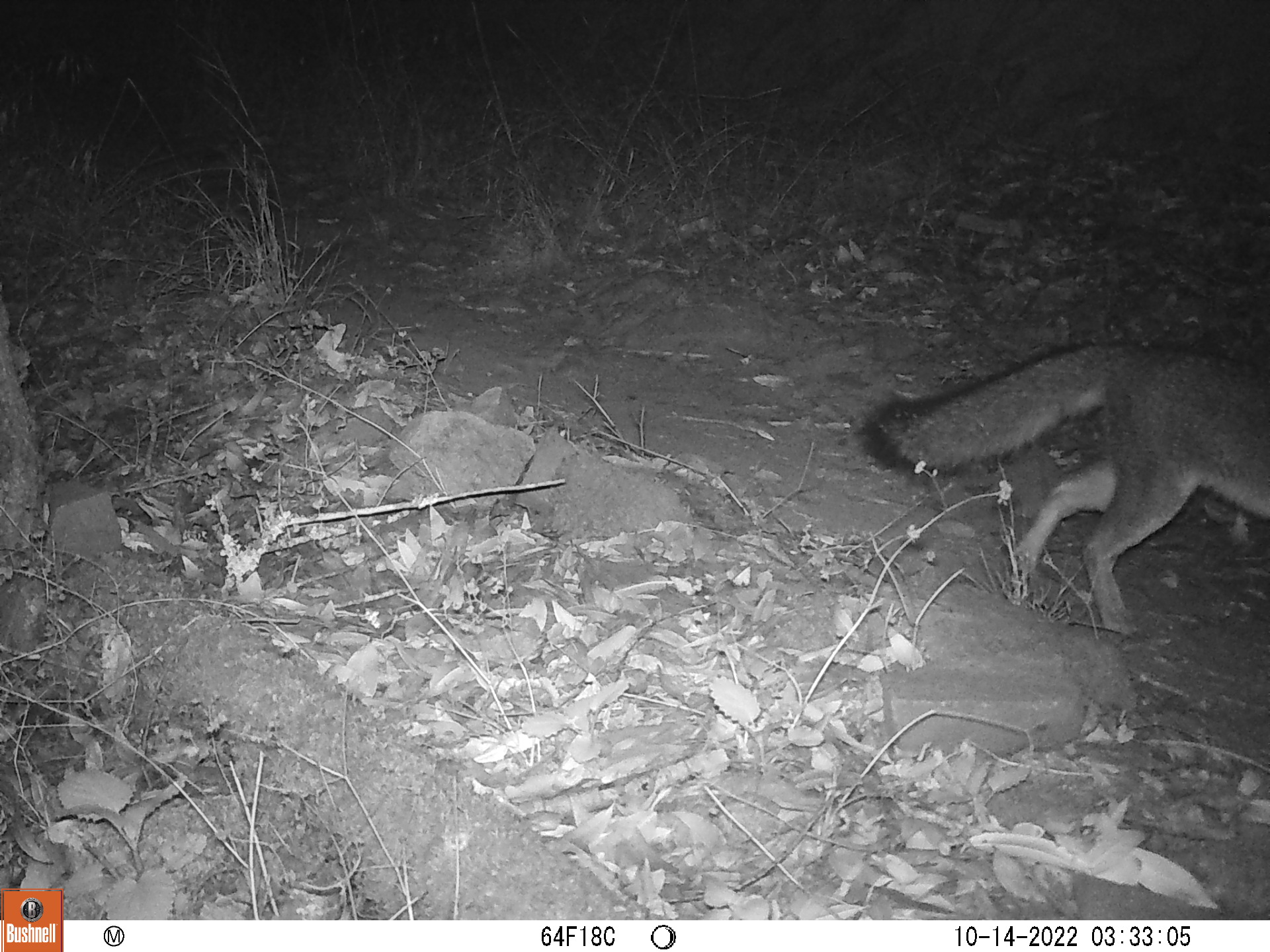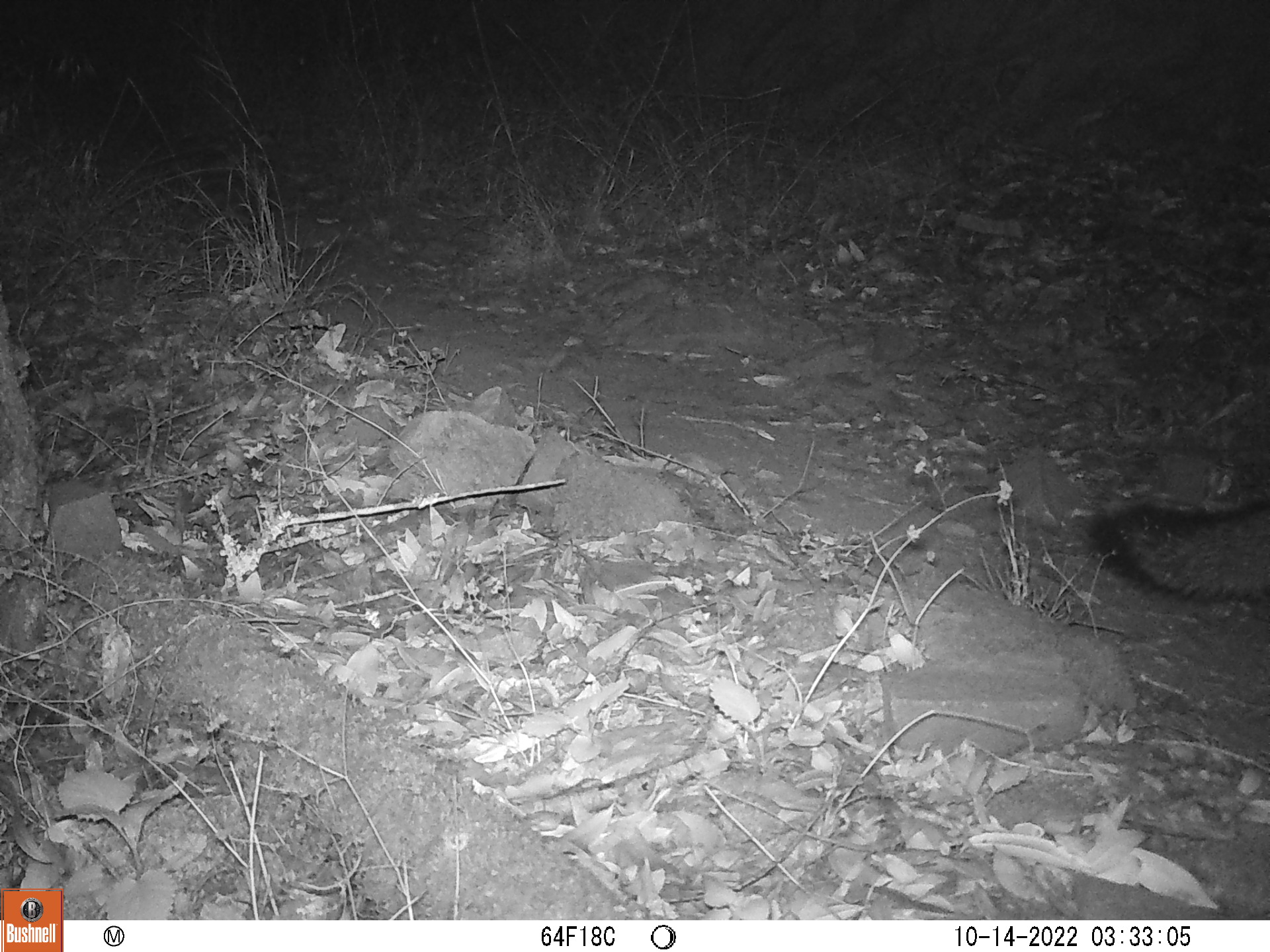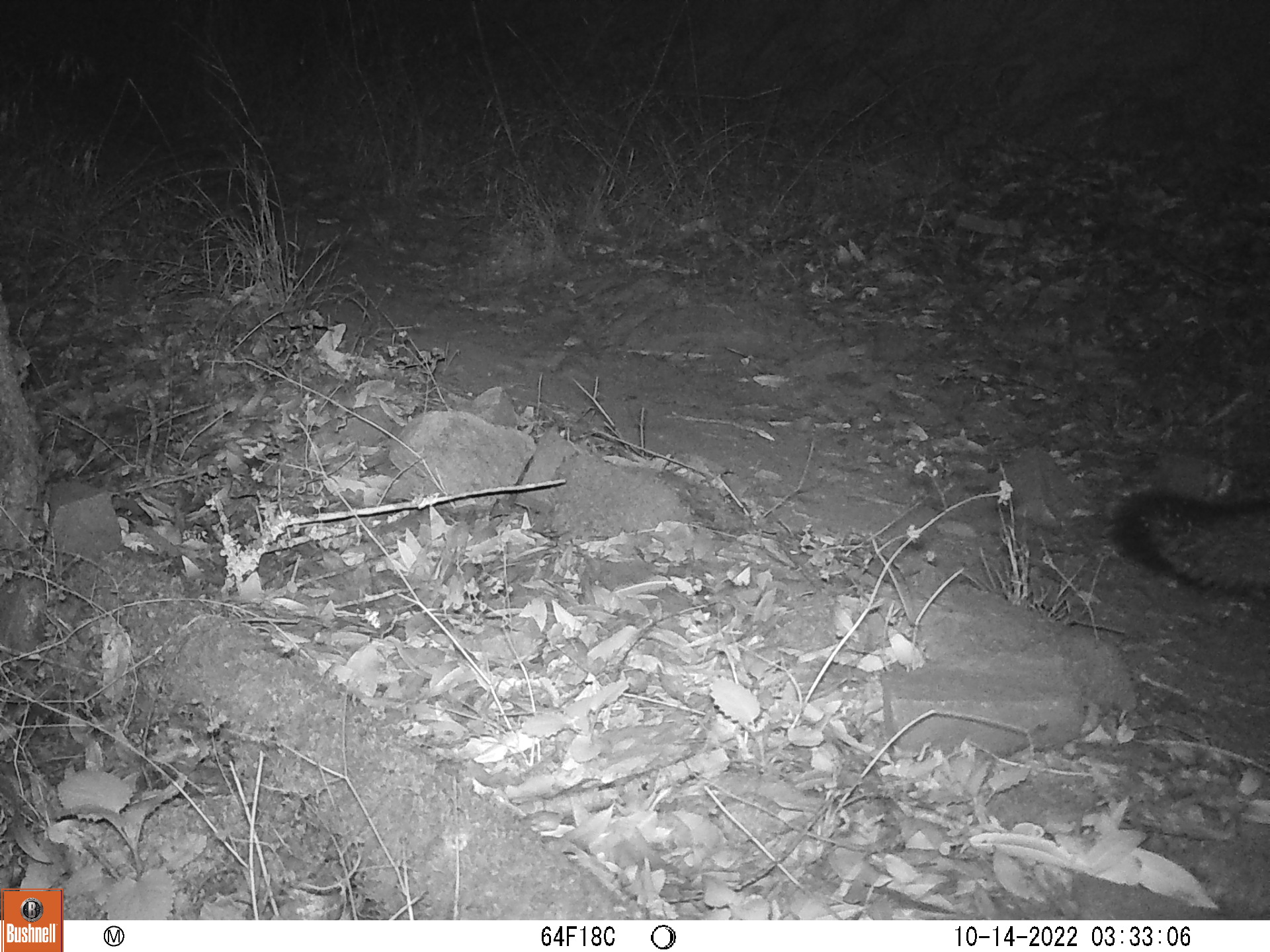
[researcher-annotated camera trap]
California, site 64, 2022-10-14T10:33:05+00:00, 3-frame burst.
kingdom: Animalia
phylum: Chordata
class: Mammalia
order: Carnivora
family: Canidae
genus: Urocyon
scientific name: Urocyon cinereoargenteus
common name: gray fox